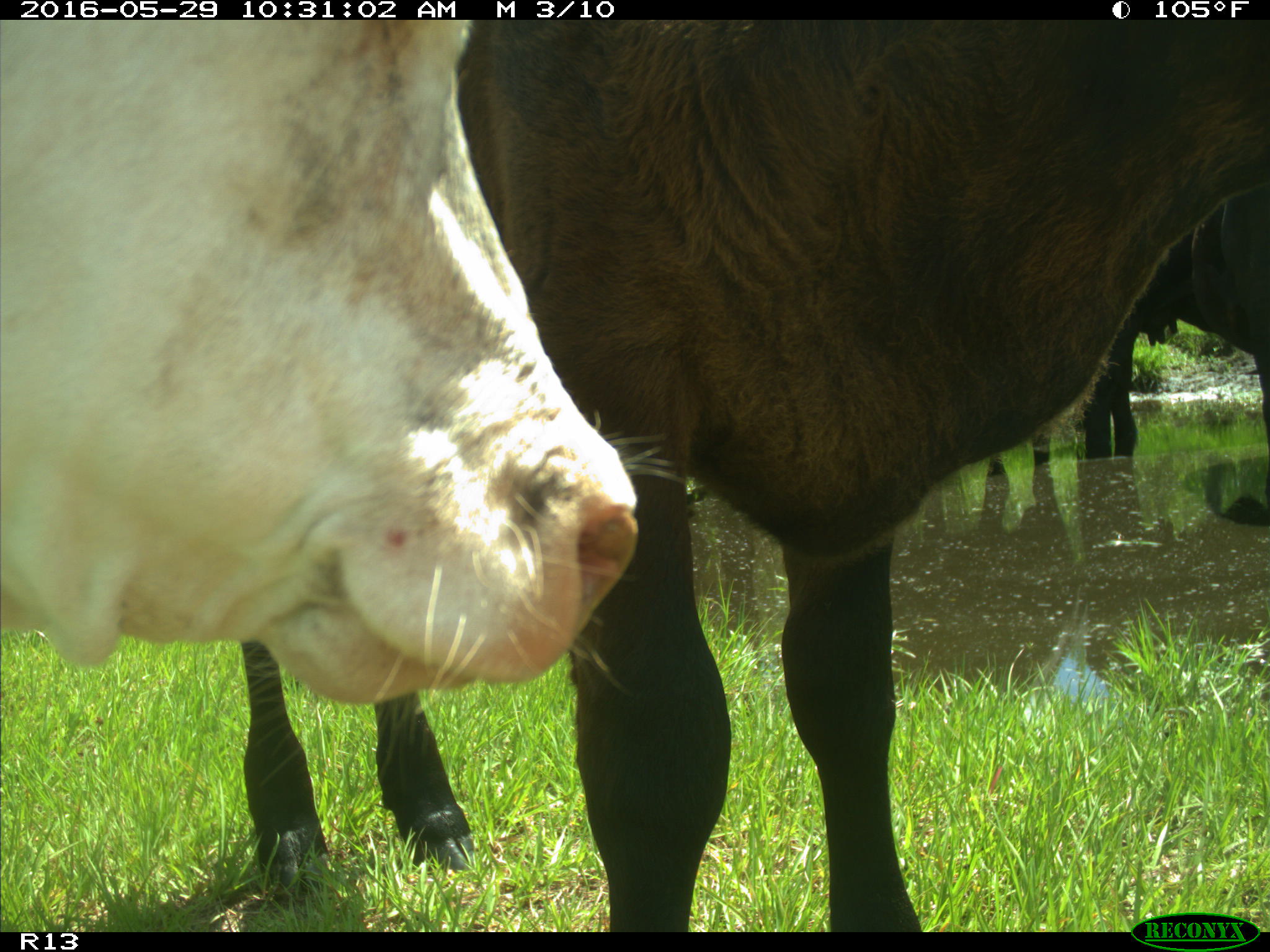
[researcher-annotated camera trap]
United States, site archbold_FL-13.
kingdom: Animalia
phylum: Chordata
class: Mammalia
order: Artiodactyla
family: Bovidae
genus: Bos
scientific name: Bos taurus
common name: domestic cow